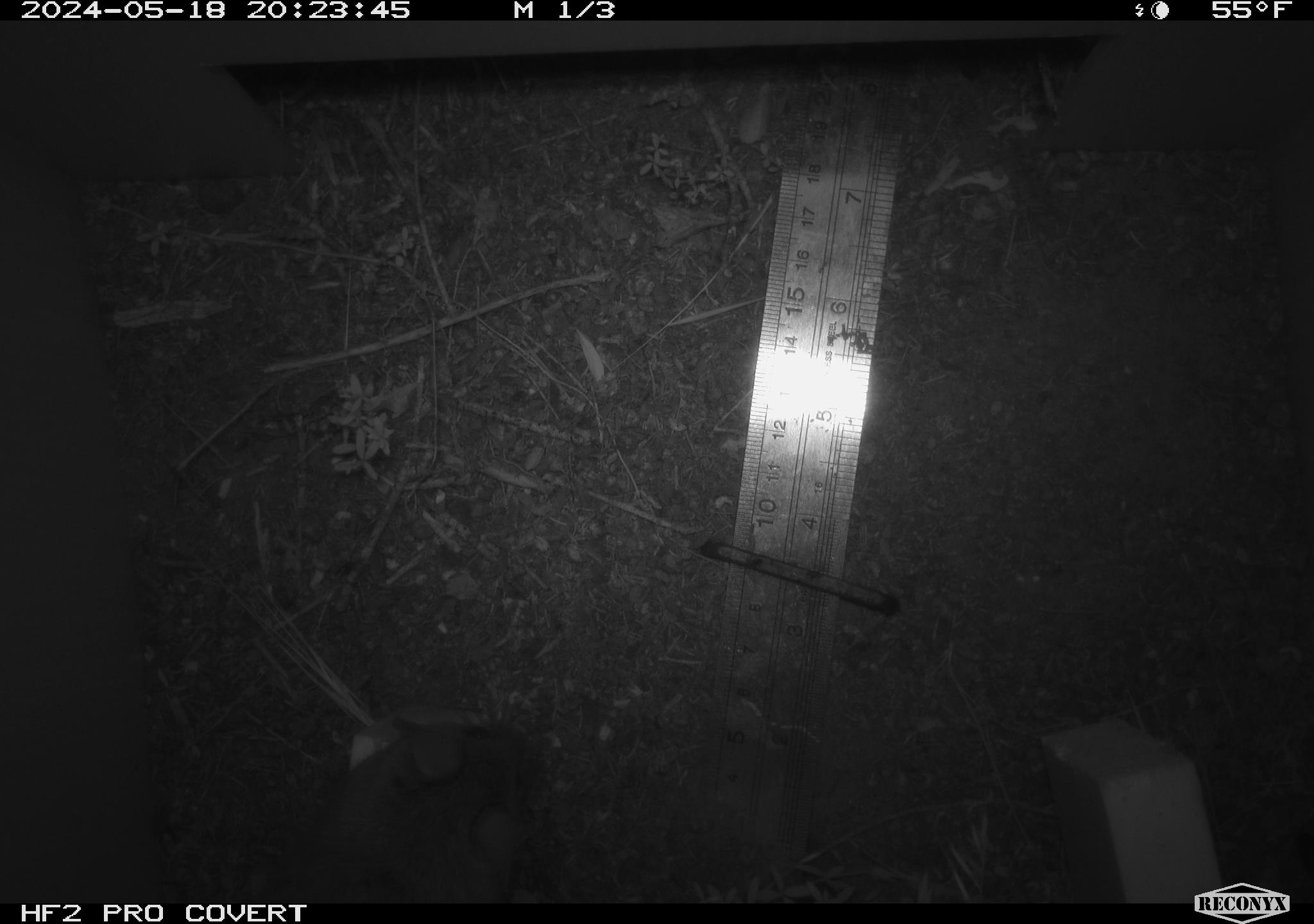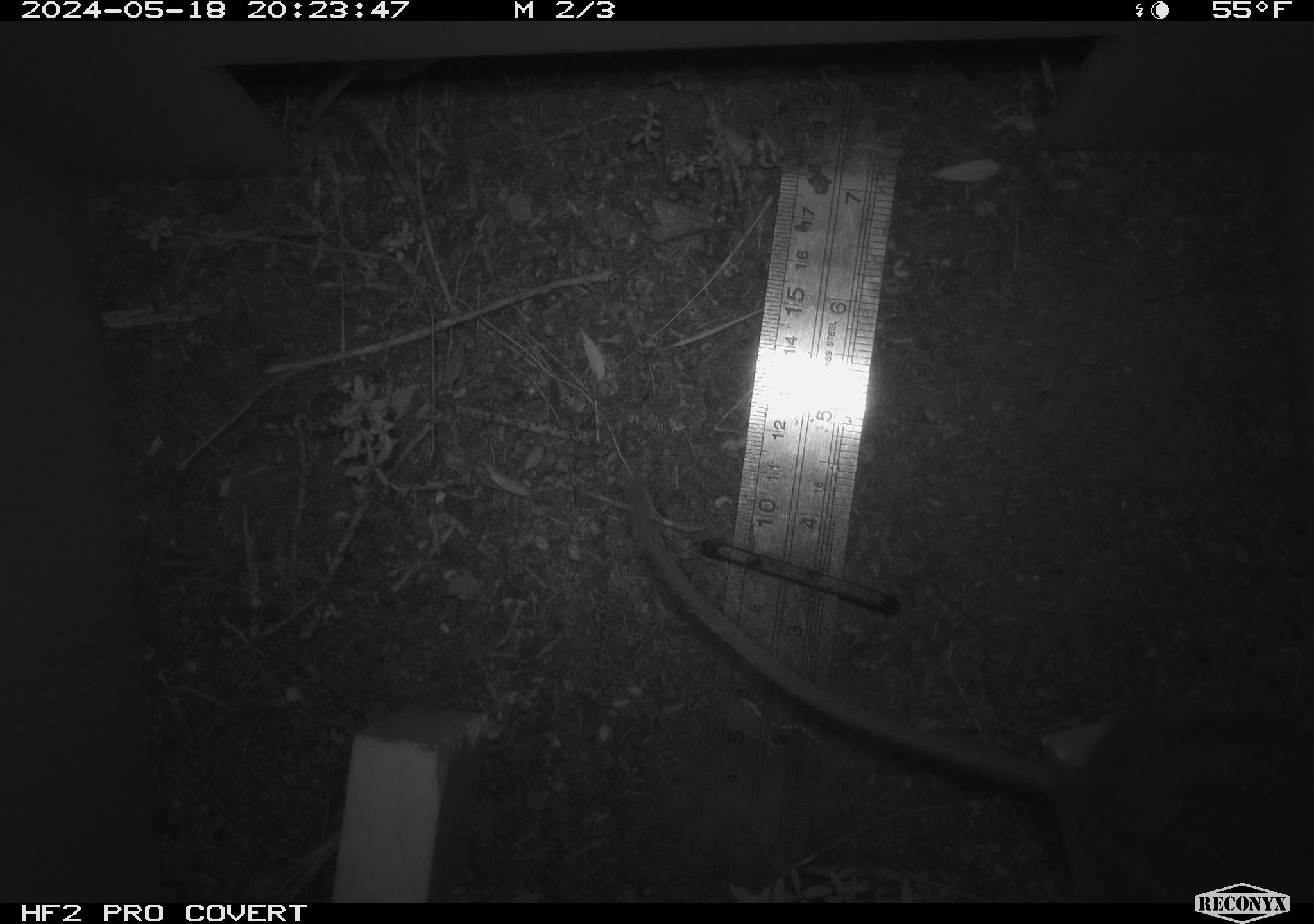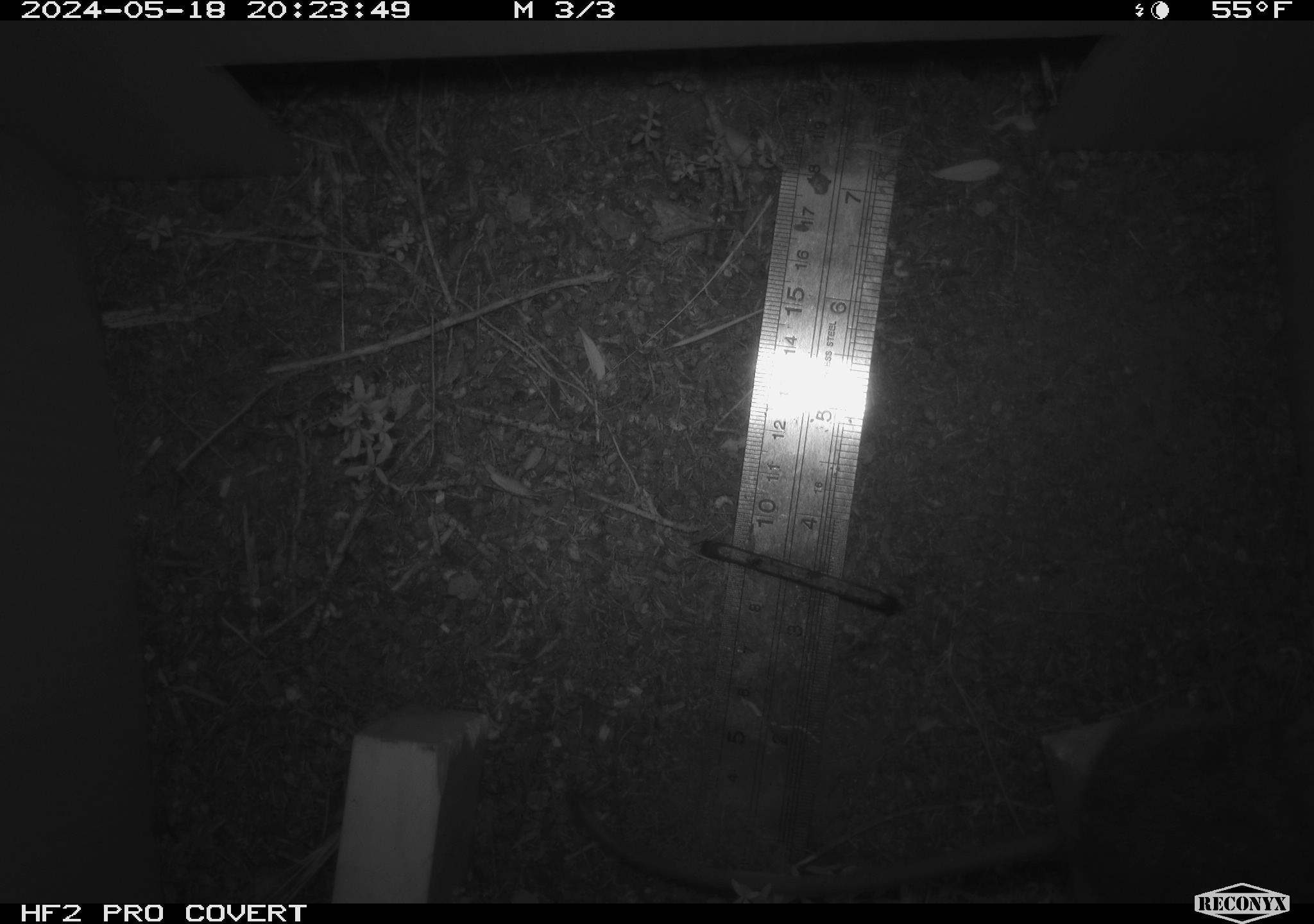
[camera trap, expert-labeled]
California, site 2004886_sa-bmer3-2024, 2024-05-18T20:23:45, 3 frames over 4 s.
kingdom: Animalia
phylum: Chordata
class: Mammalia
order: Rodentia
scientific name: Rodentia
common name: woodrat or rat or mouse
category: woodrat or rat or mouse species